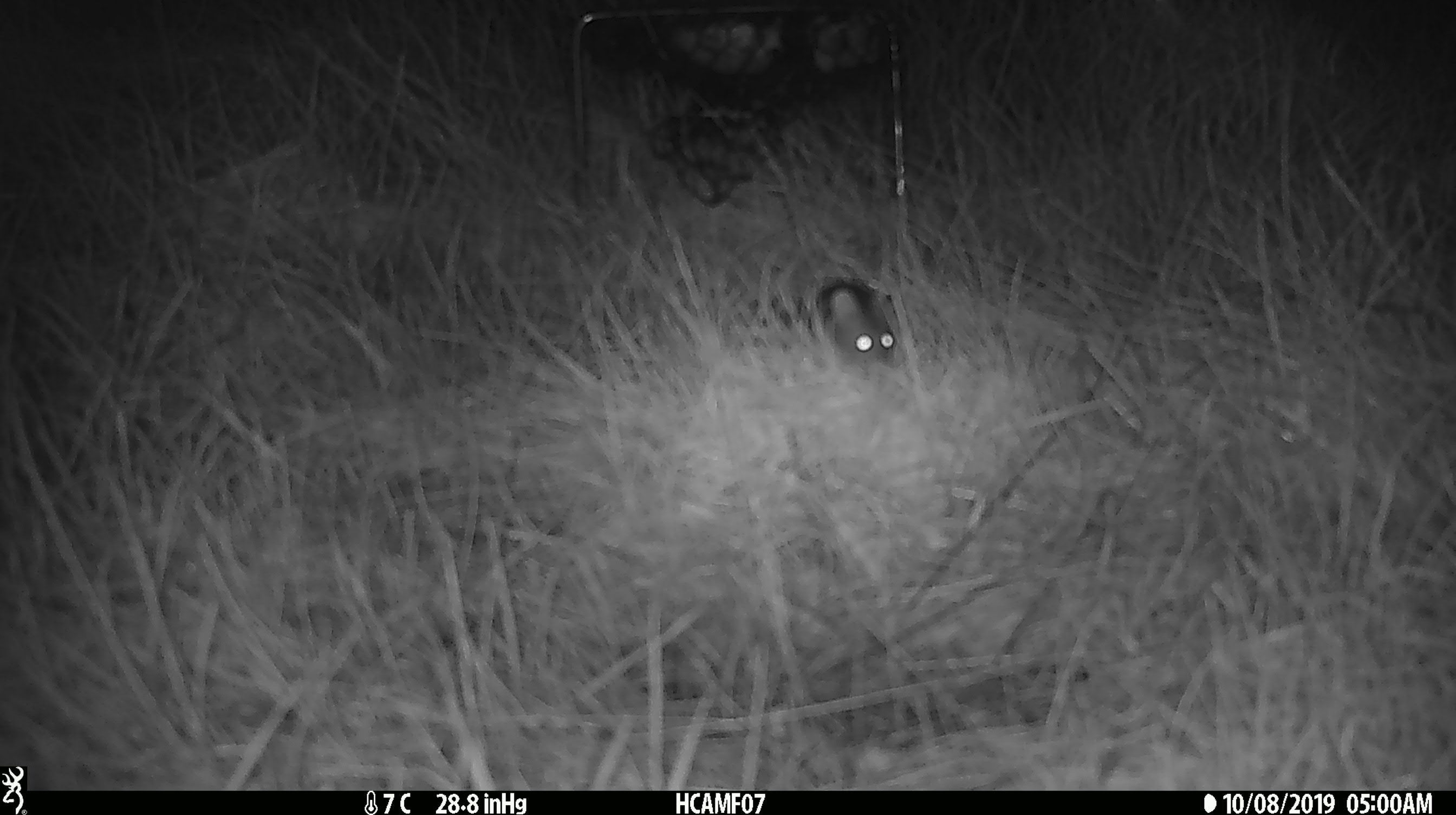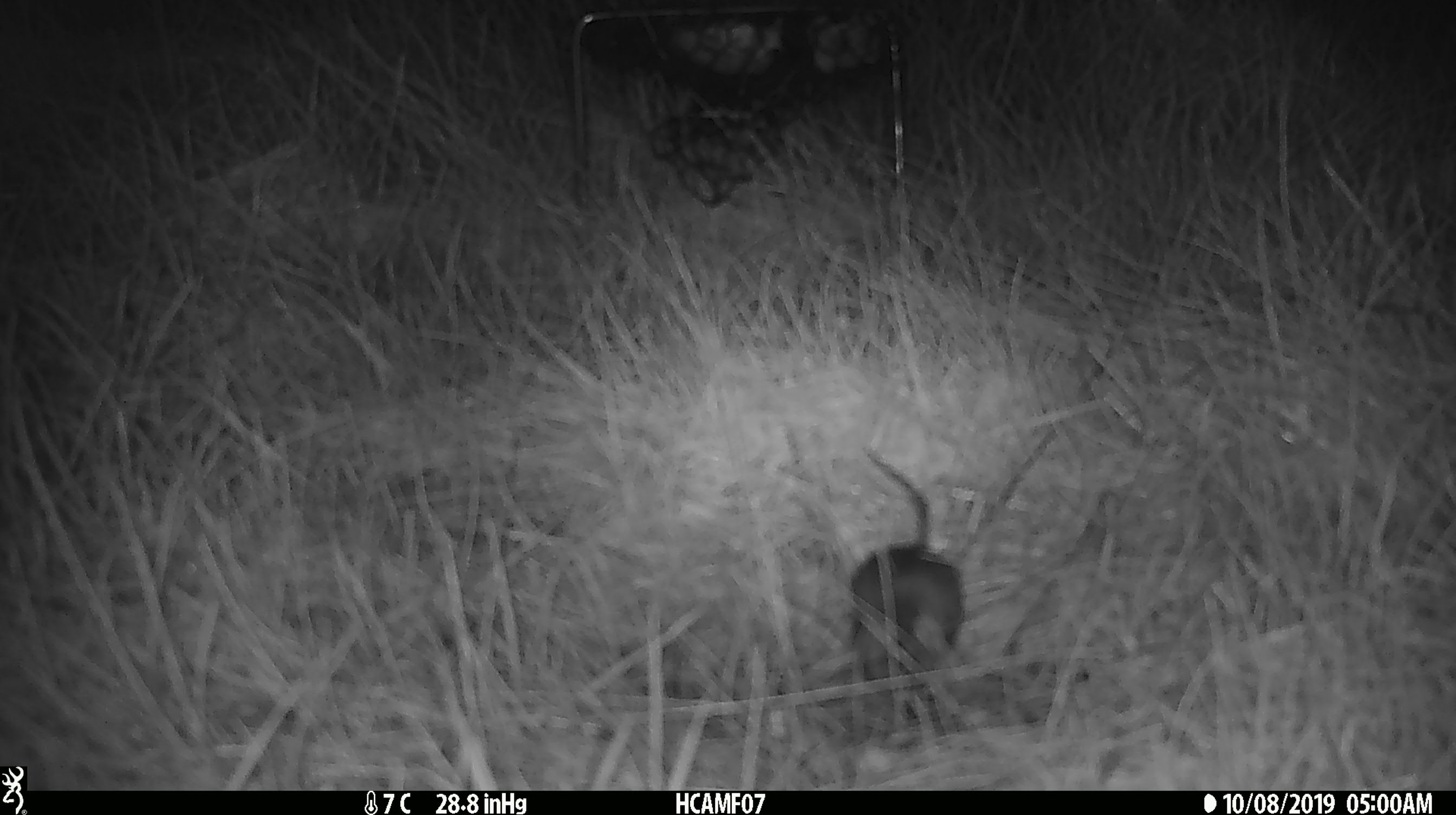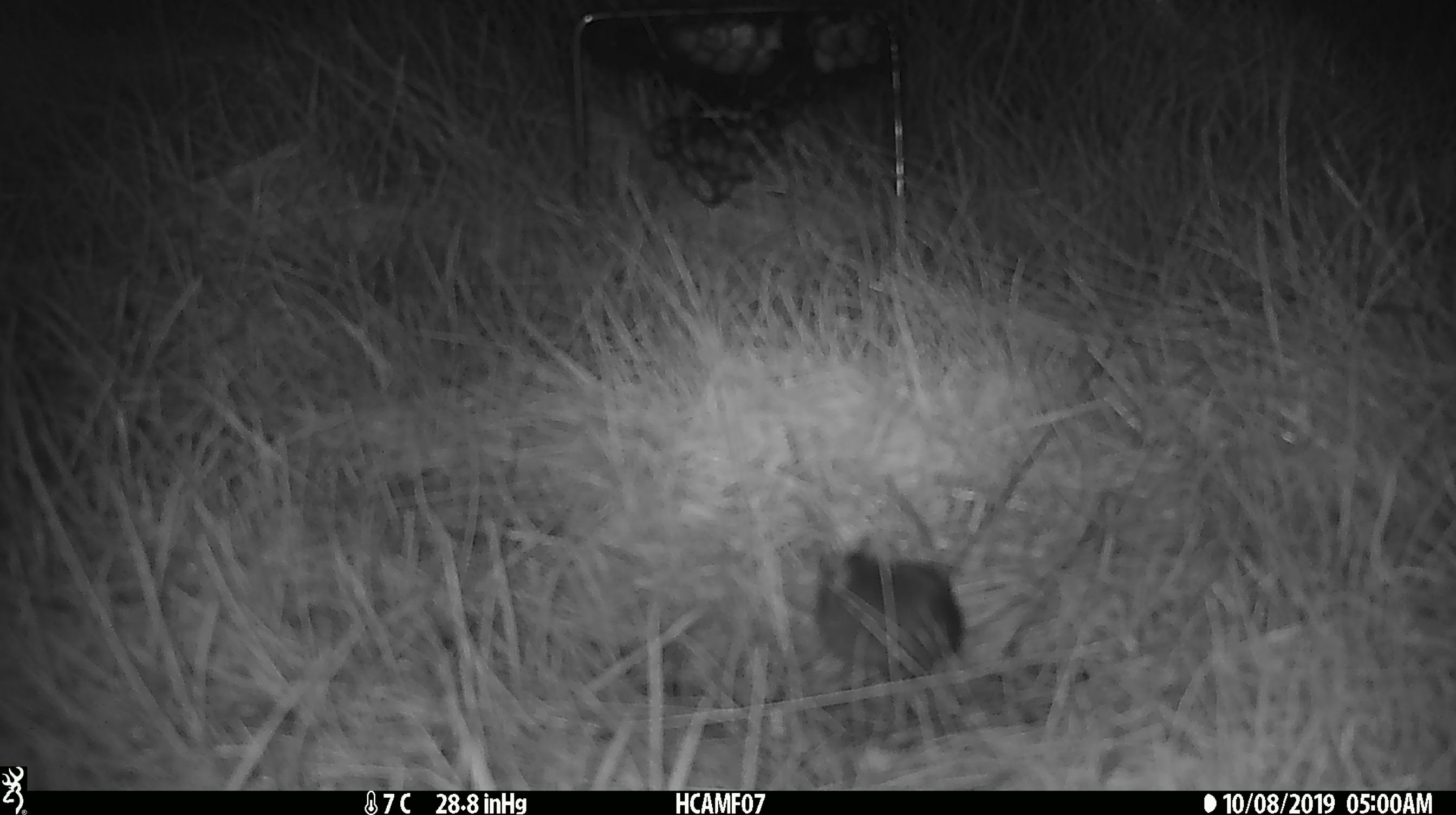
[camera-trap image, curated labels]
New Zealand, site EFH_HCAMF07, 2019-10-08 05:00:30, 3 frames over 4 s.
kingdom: Animalia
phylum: Chordata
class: Mammalia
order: Rodentia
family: Muridae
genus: Mus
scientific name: Mus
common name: mouse